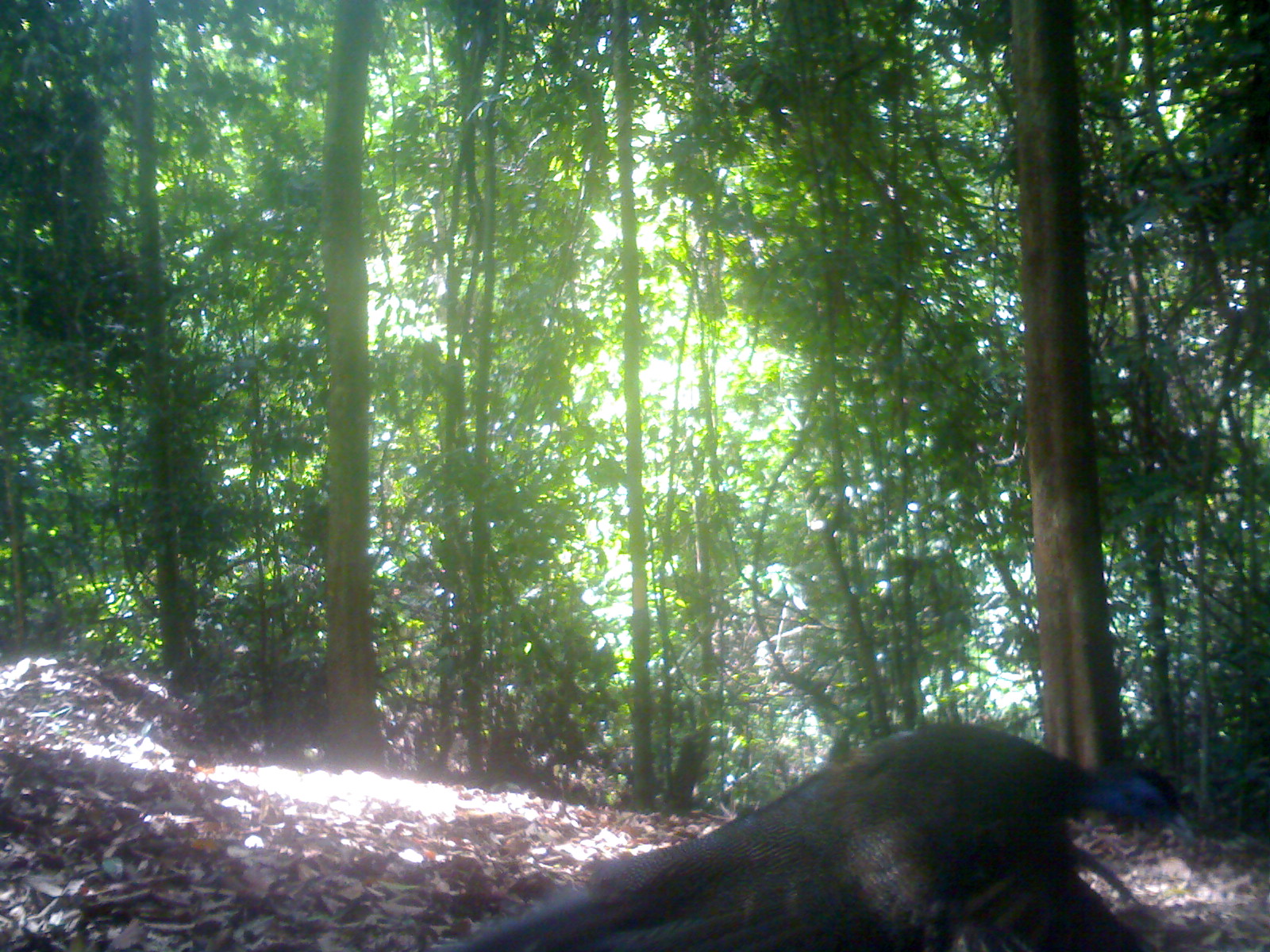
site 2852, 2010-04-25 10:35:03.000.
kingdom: Animalia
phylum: Chordata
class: Aves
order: Galliformes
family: Phasianidae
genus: Argusianus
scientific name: Argusianus argus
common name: great argus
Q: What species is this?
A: Argusianus argus (great argus).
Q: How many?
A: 1.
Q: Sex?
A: Female.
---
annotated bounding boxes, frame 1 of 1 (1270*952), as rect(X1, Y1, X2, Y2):
argusianus argus: rect(426, 722, 1195, 951)